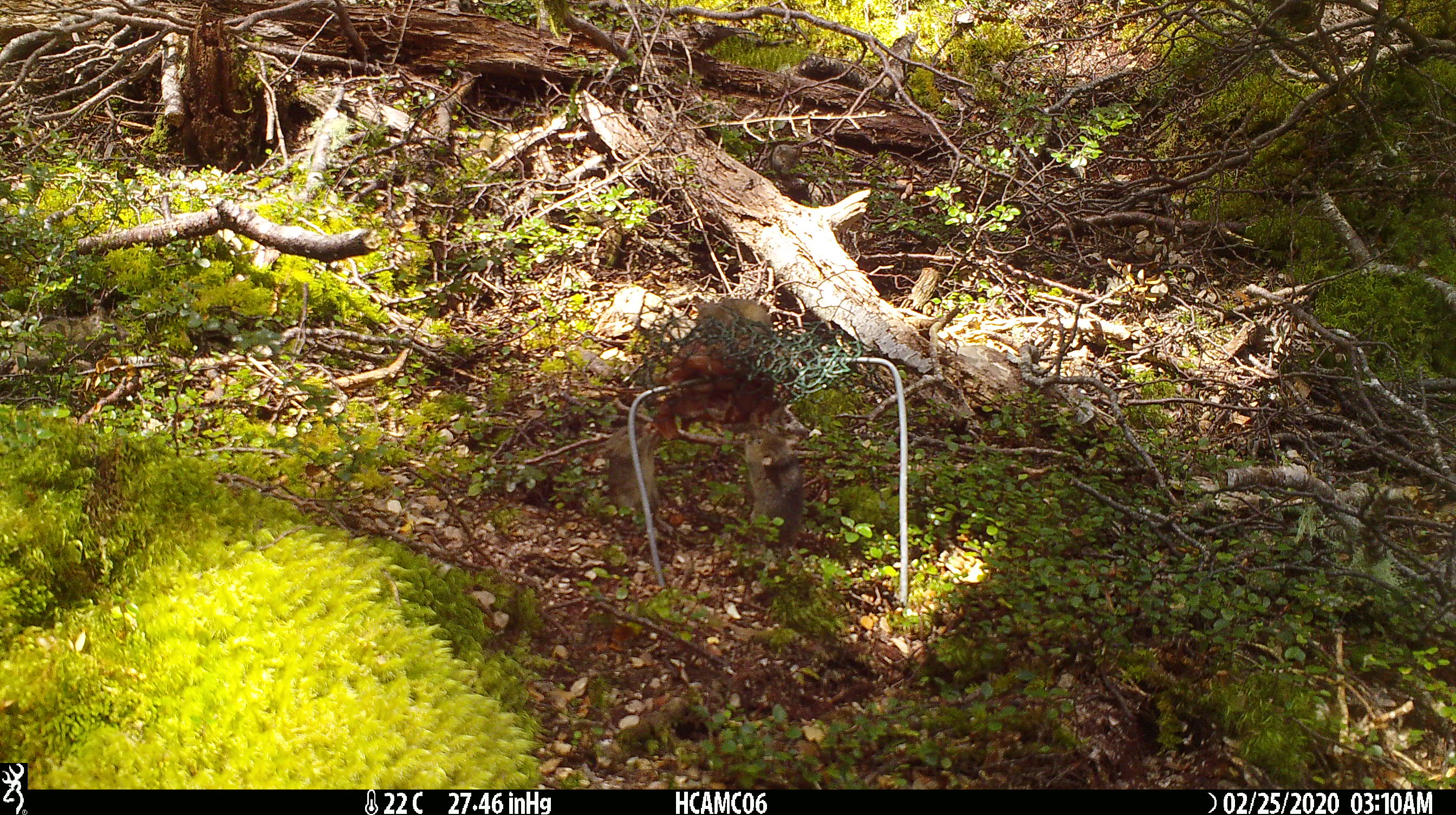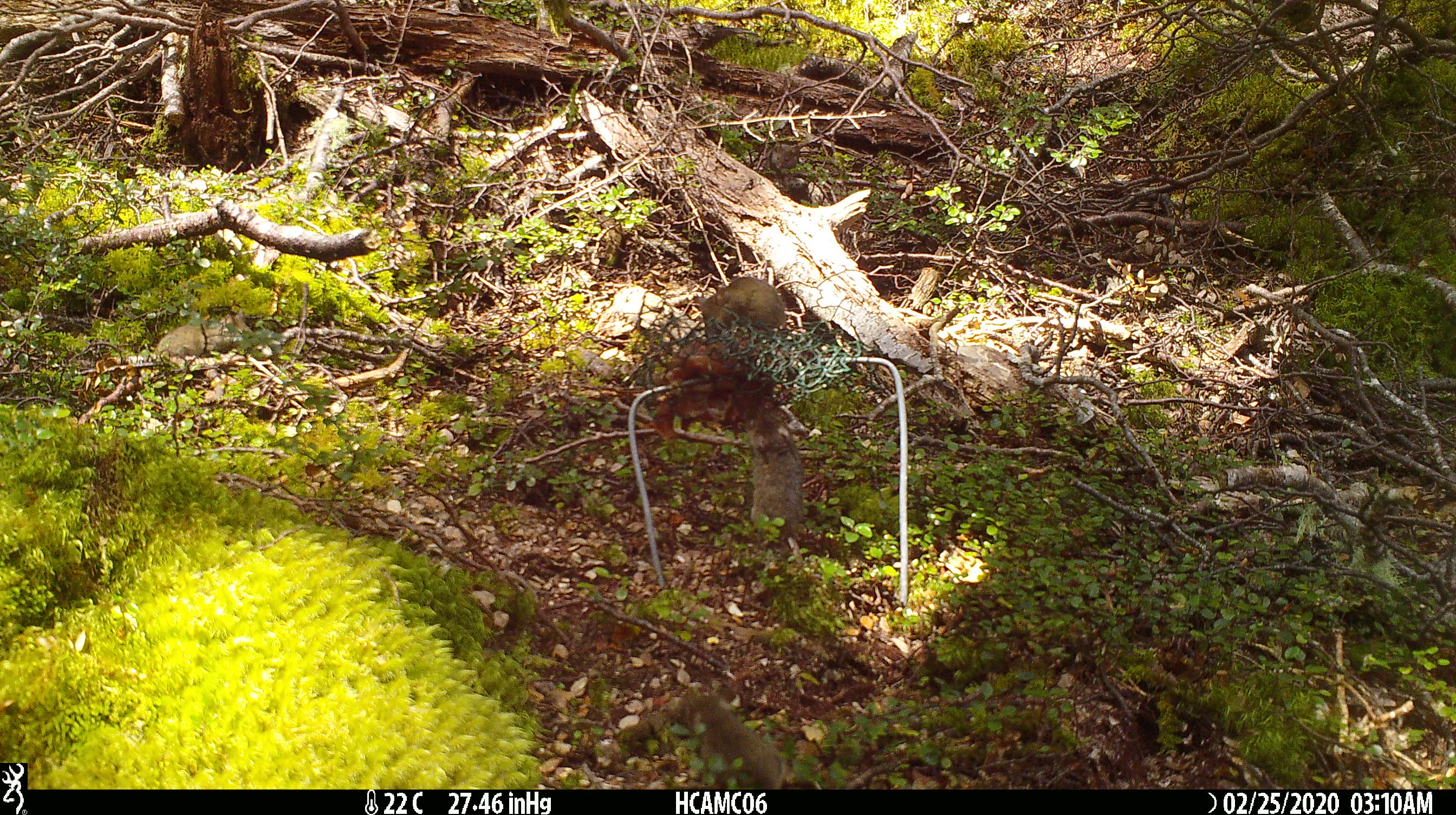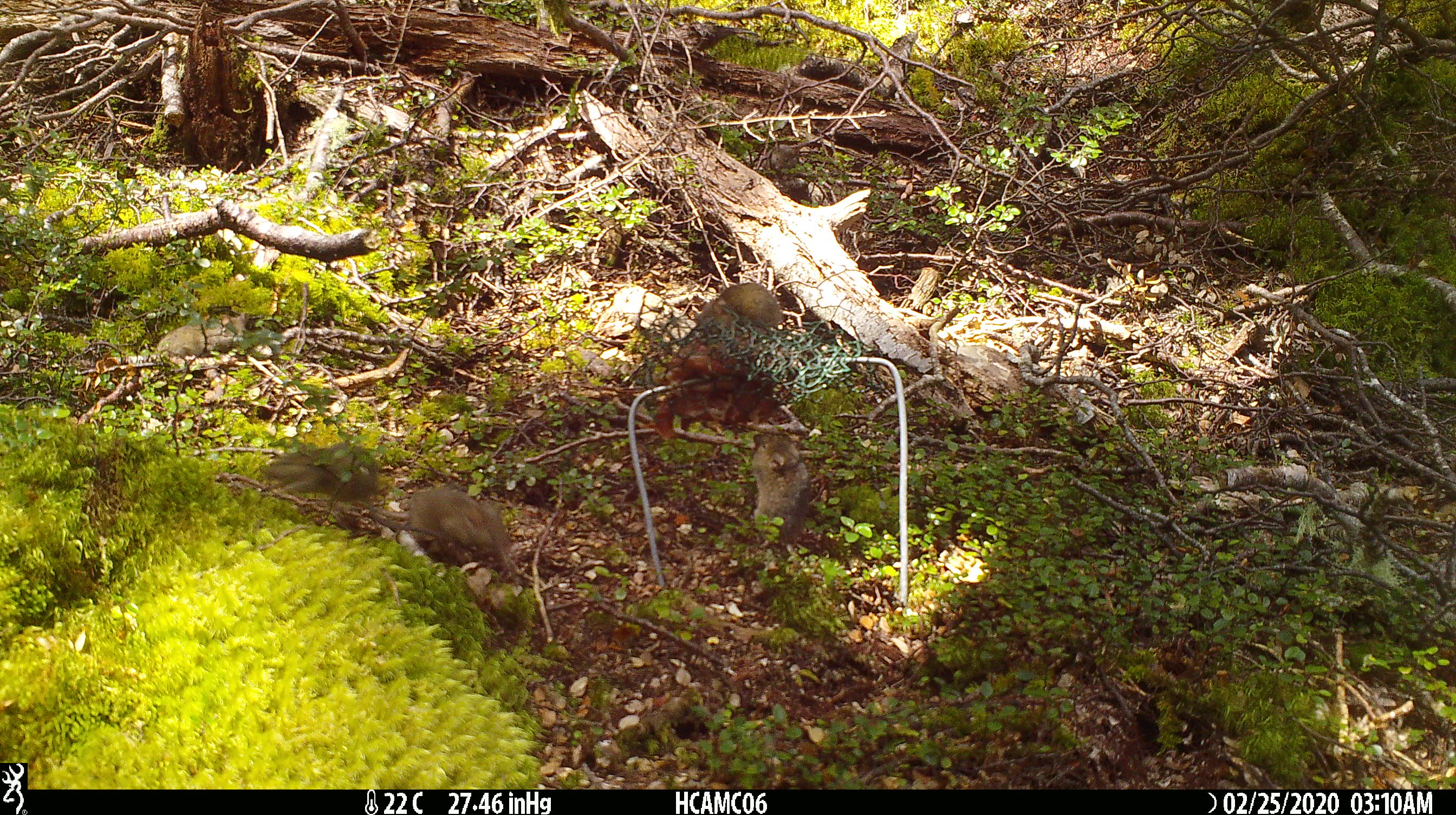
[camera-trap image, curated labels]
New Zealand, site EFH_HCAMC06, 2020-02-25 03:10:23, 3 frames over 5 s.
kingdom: Animalia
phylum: Chordata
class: Mammalia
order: Rodentia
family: Muridae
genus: Mus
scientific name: Mus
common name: mouse